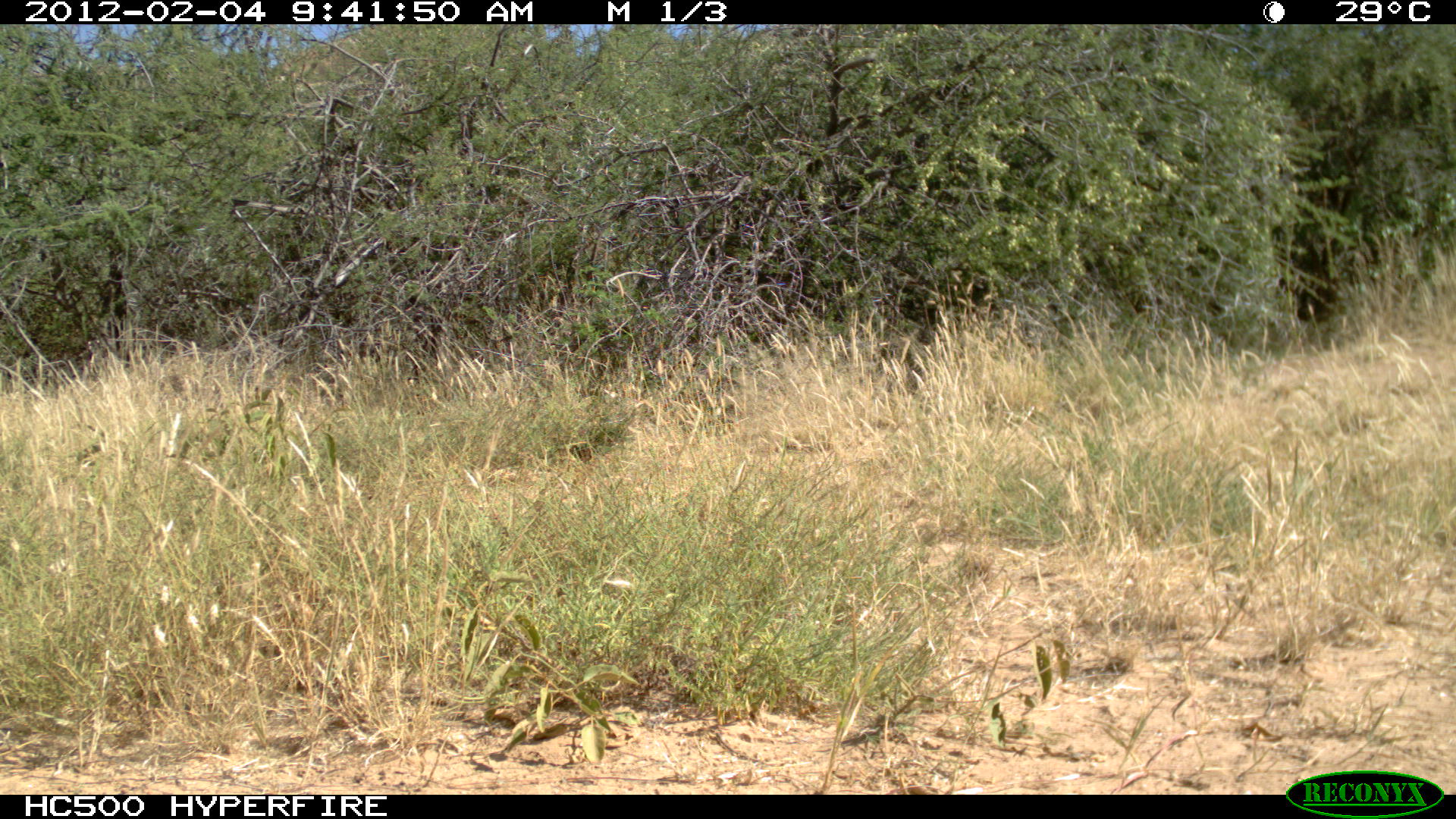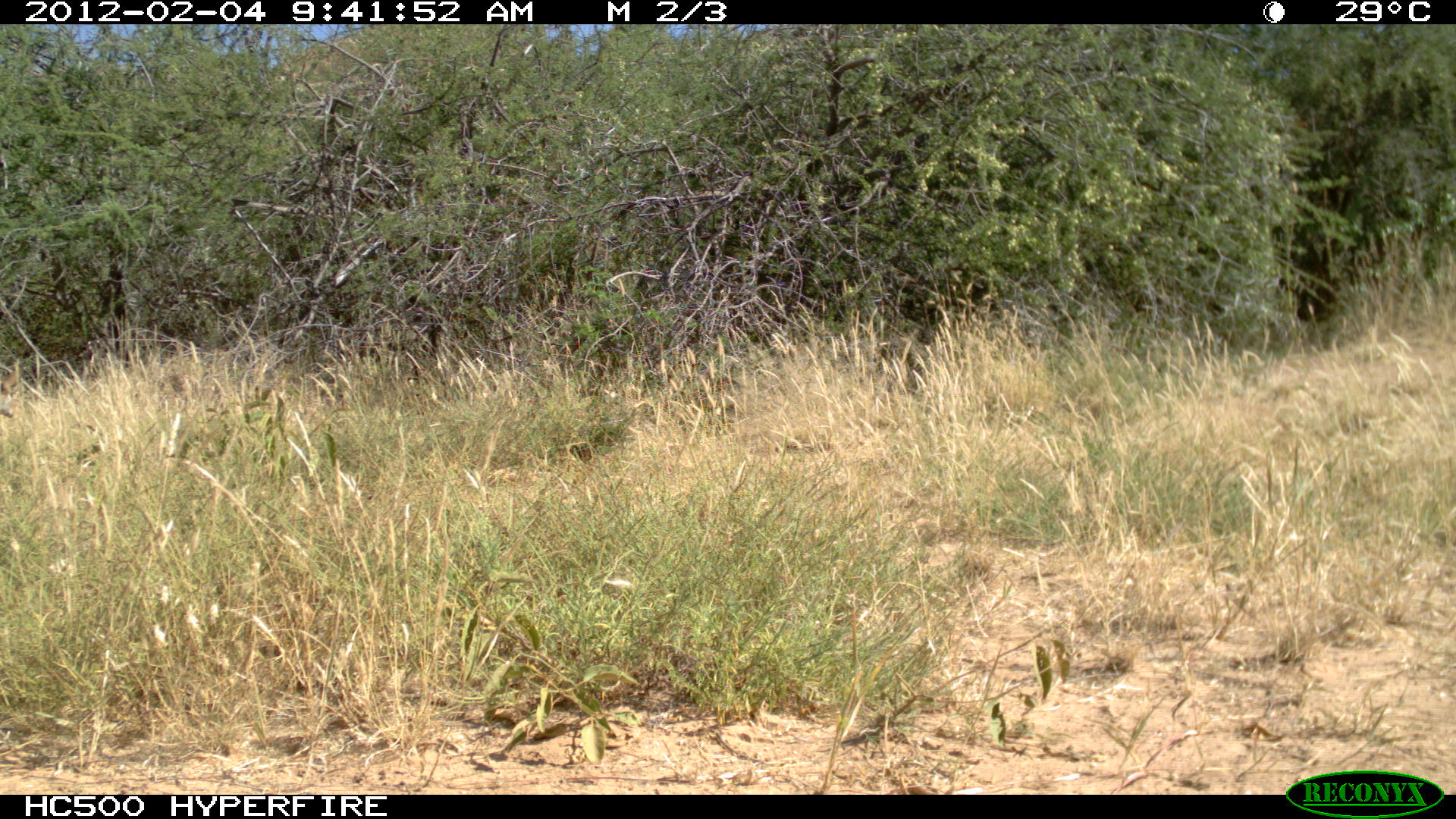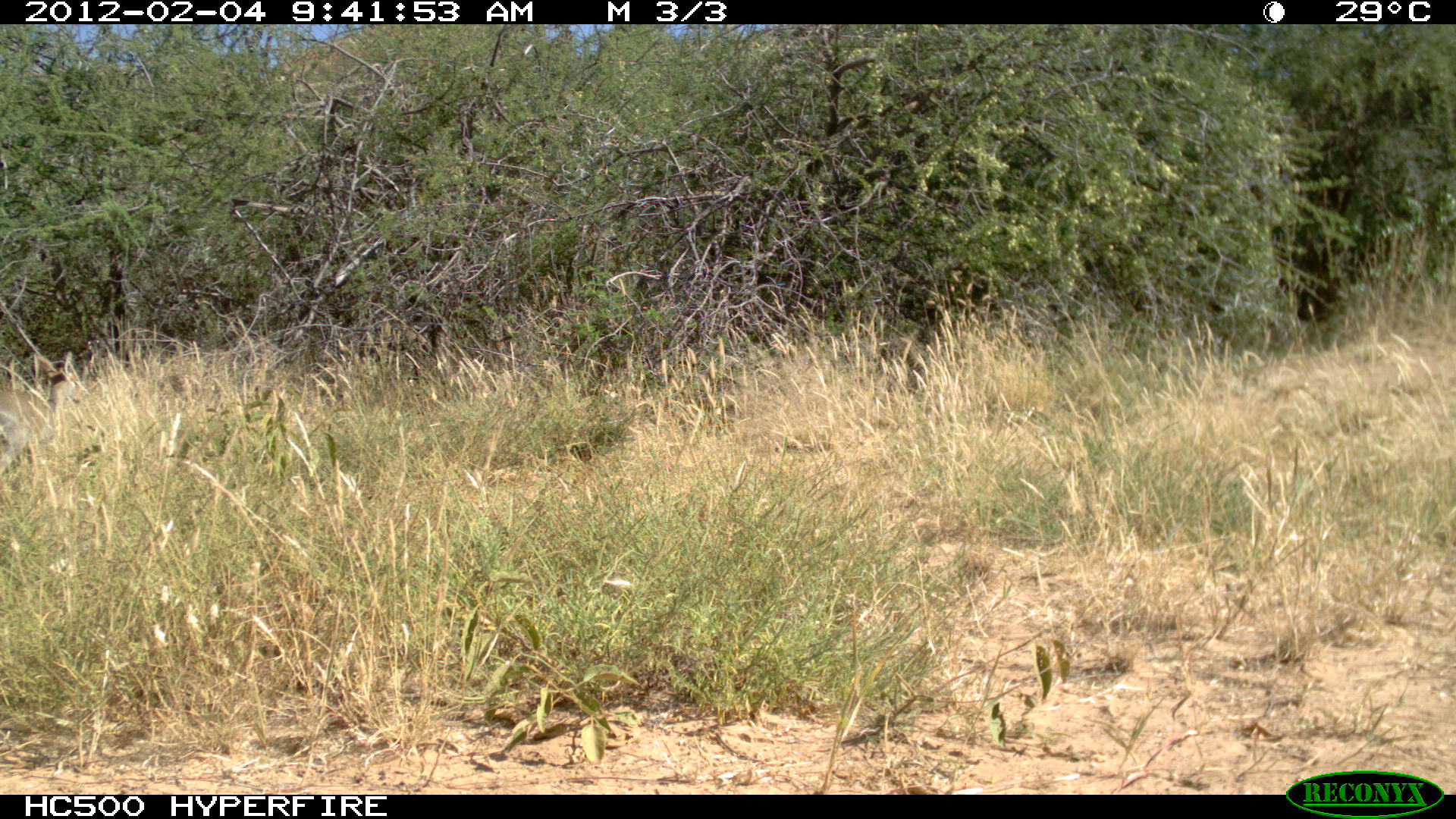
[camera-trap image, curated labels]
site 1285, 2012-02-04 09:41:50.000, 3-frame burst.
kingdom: Animalia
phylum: Chordata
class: Mammalia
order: Artiodactyla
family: Bovidae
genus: Madoqua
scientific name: Madoqua guentheri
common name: günther's dik-dik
Madoqua guentheri (günther's dik-dik), count 1.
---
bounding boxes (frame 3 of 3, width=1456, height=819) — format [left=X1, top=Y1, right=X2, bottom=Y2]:
madoqua guentheri: [left=0, top=348, right=85, bottom=481]